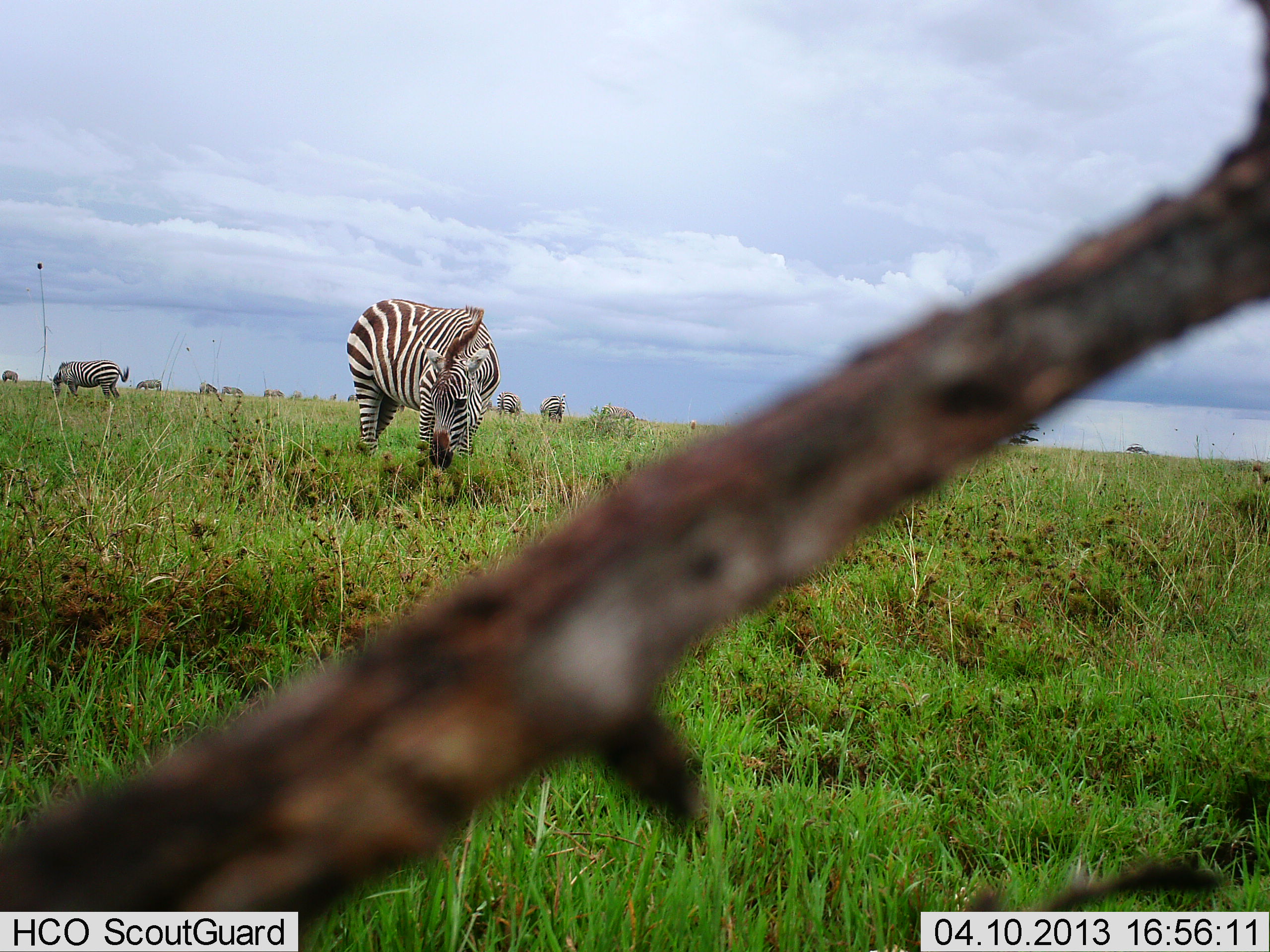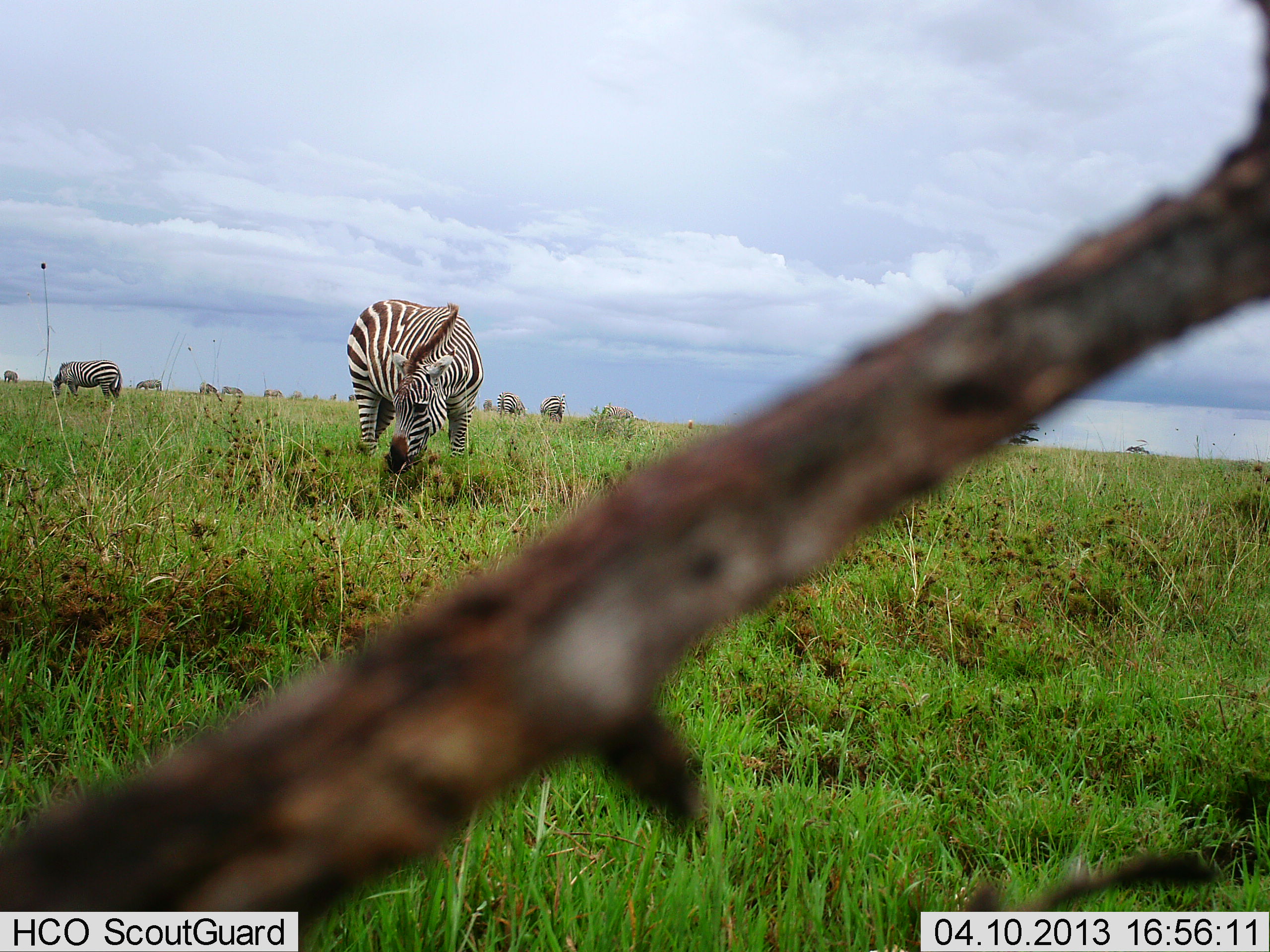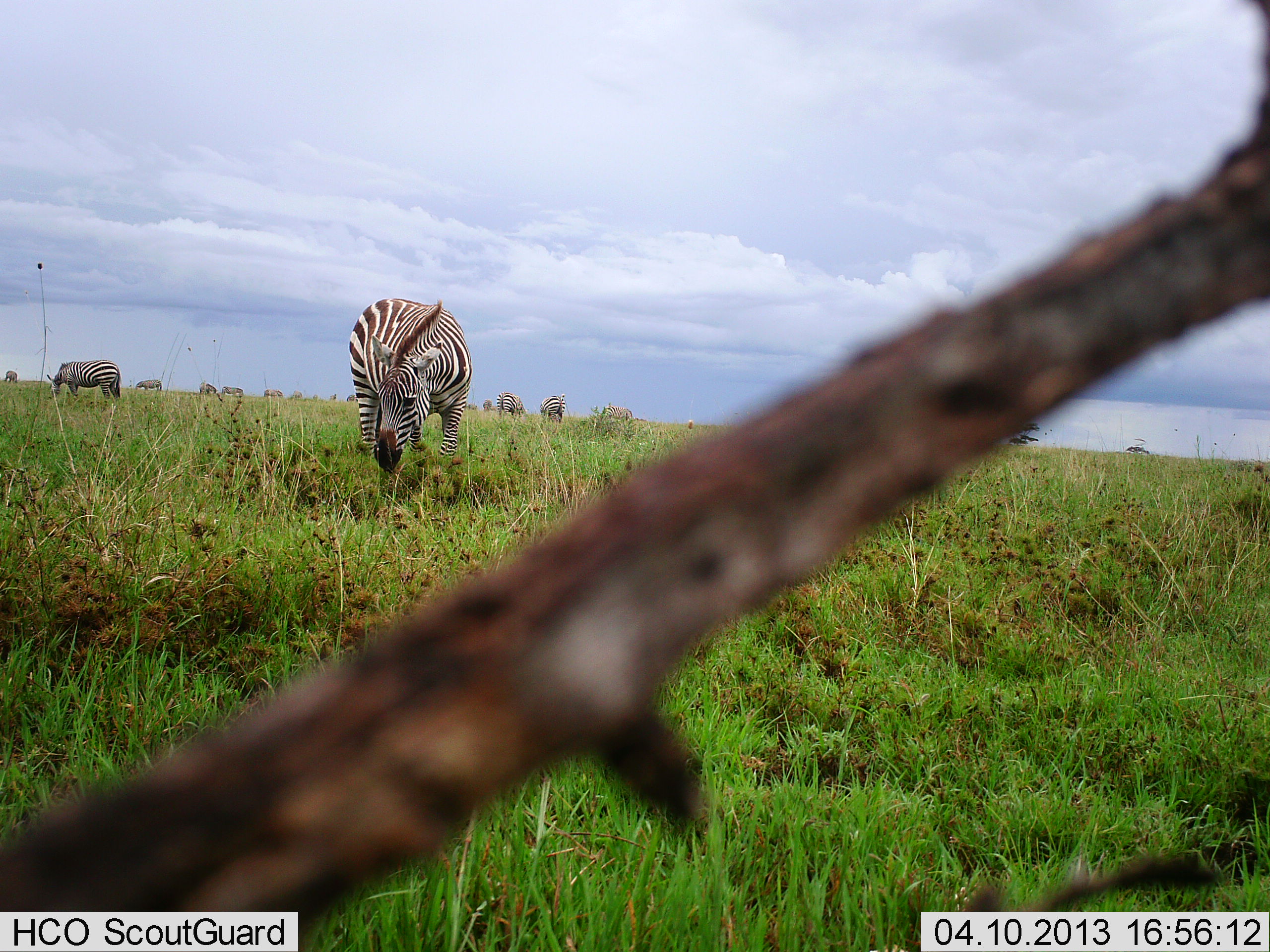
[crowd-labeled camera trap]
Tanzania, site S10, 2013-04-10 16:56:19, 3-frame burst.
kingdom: Animalia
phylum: Chordata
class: Mammalia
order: Perissodactyla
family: Equidae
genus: Equus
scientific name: Equus quagga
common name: plains zebra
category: zebra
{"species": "zebra (plains zebra) (Equus quagga)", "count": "11-50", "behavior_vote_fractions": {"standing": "39%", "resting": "11%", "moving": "17%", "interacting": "0%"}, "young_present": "0%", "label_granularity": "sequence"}